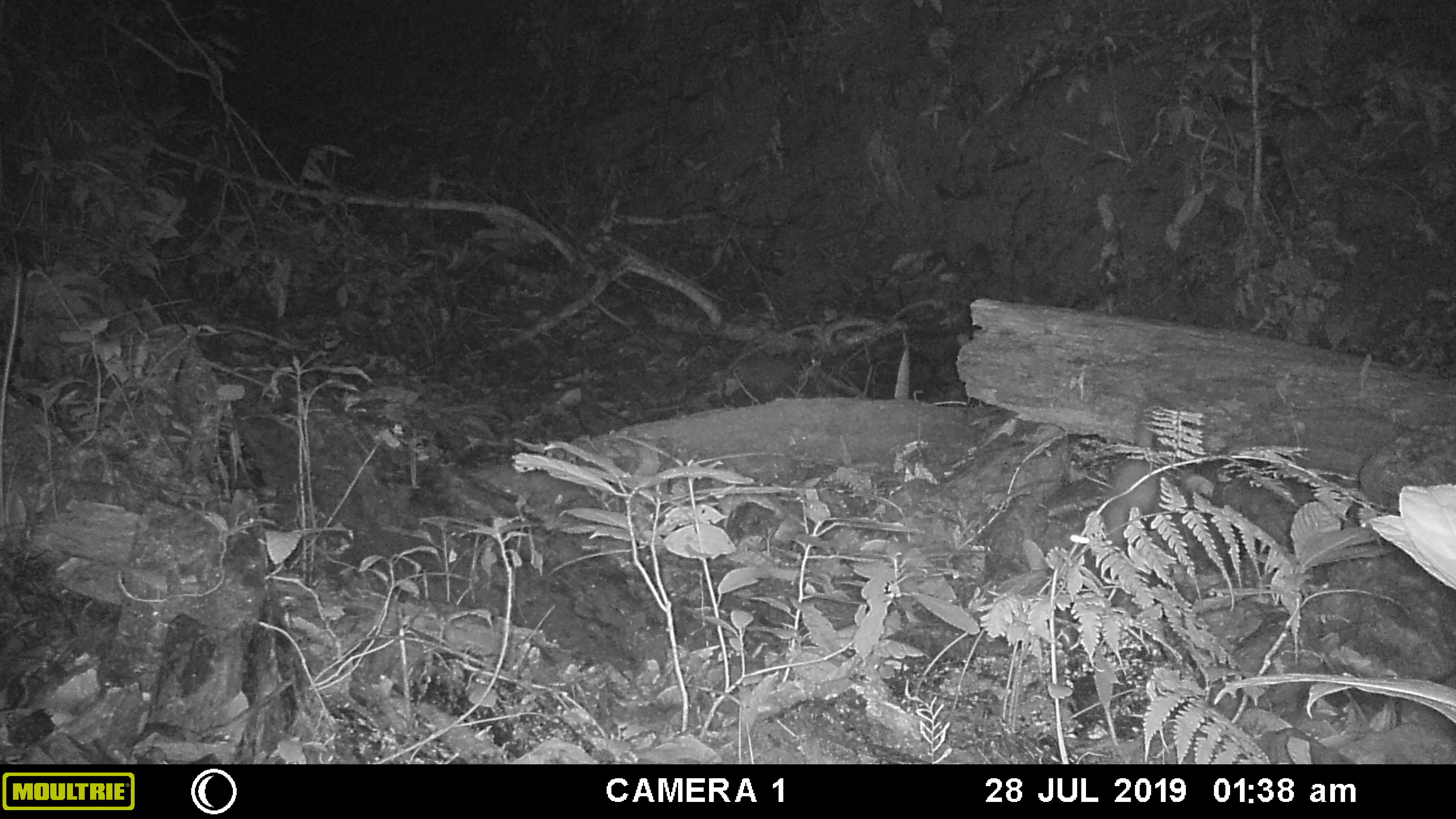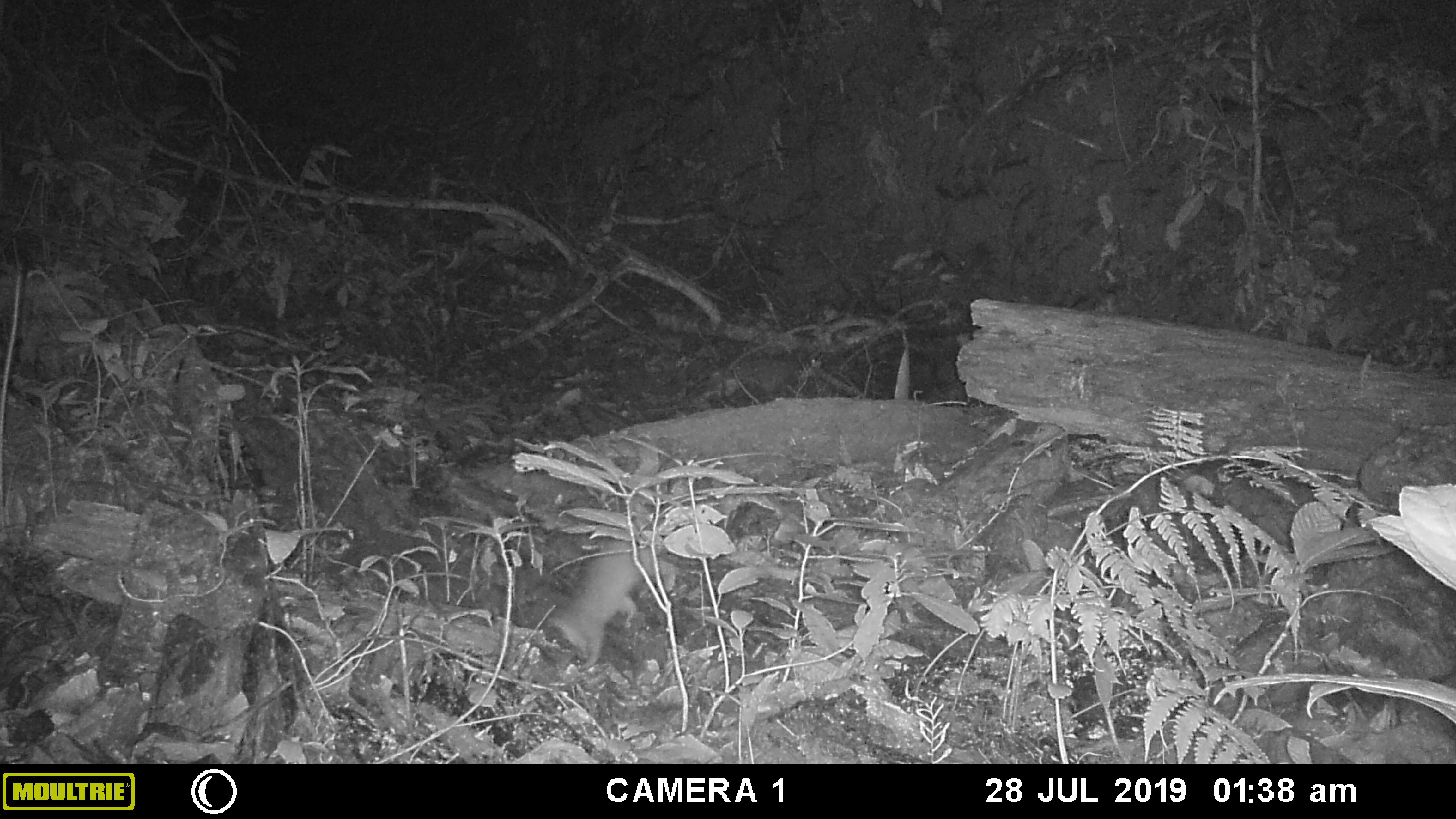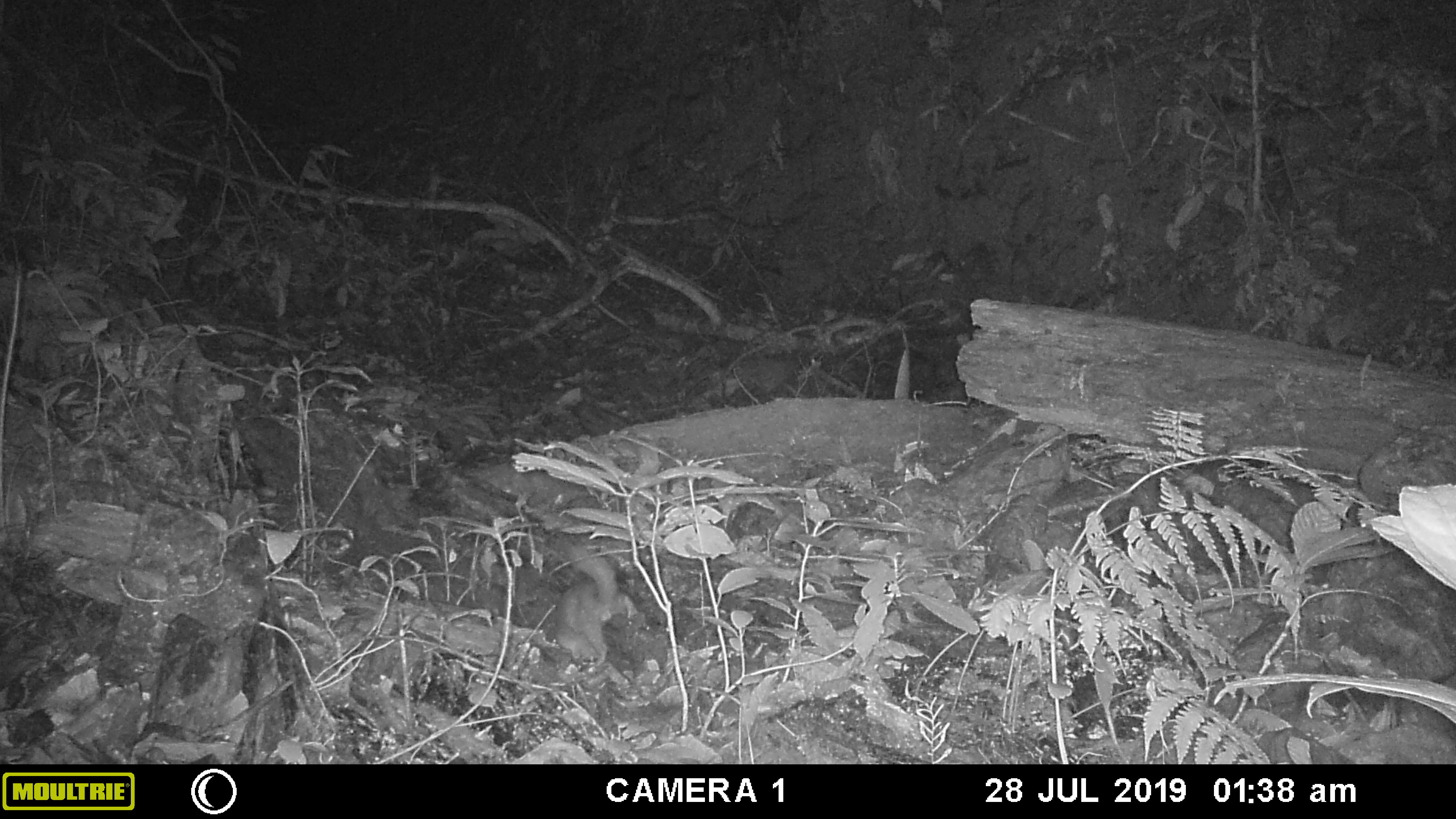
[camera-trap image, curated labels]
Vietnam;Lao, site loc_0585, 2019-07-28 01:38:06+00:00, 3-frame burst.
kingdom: Animalia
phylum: Chordata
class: Mammalia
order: Carnivora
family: Mustelidae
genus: Melogale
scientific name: Melogale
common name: ferret badger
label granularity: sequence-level